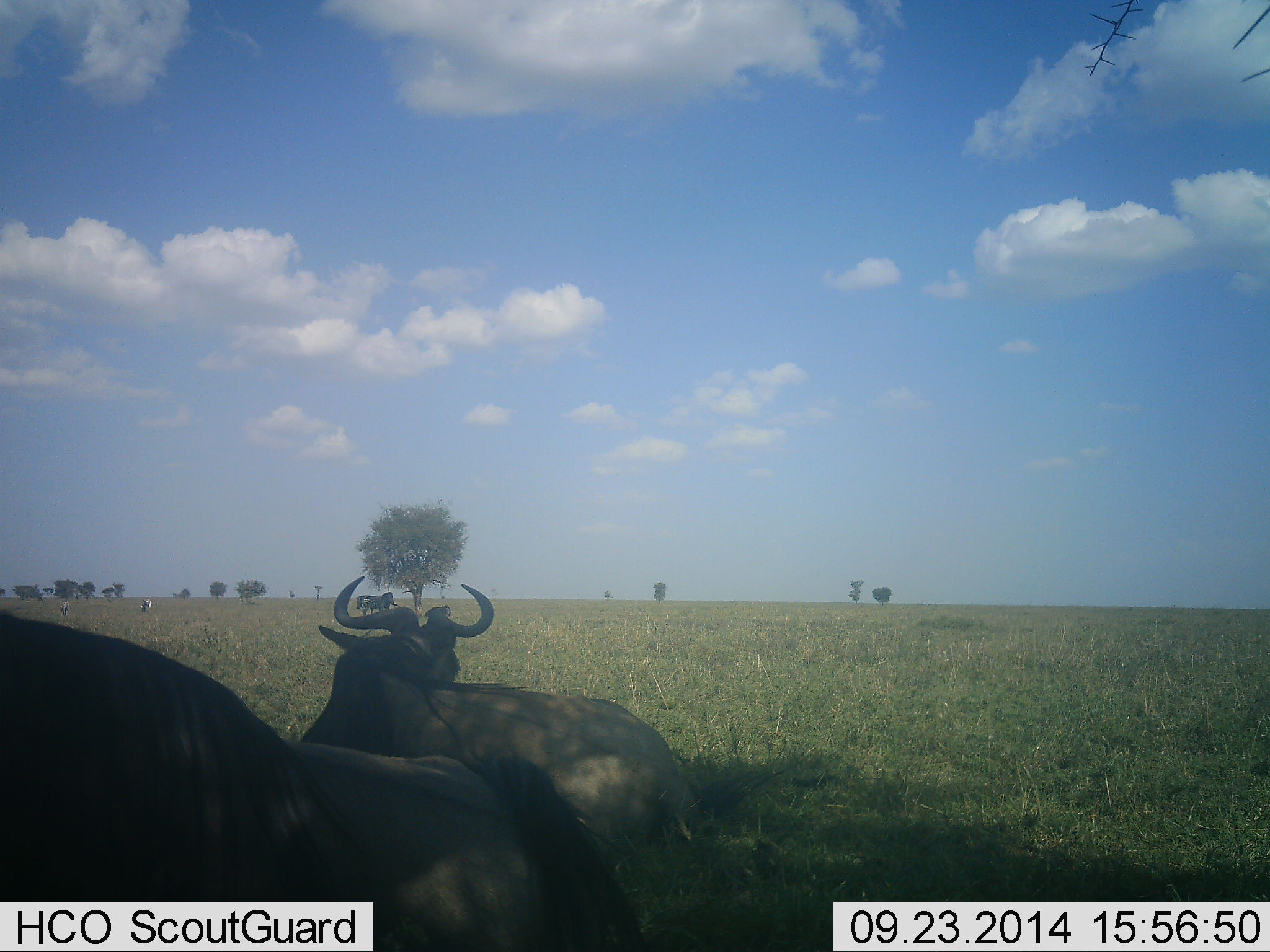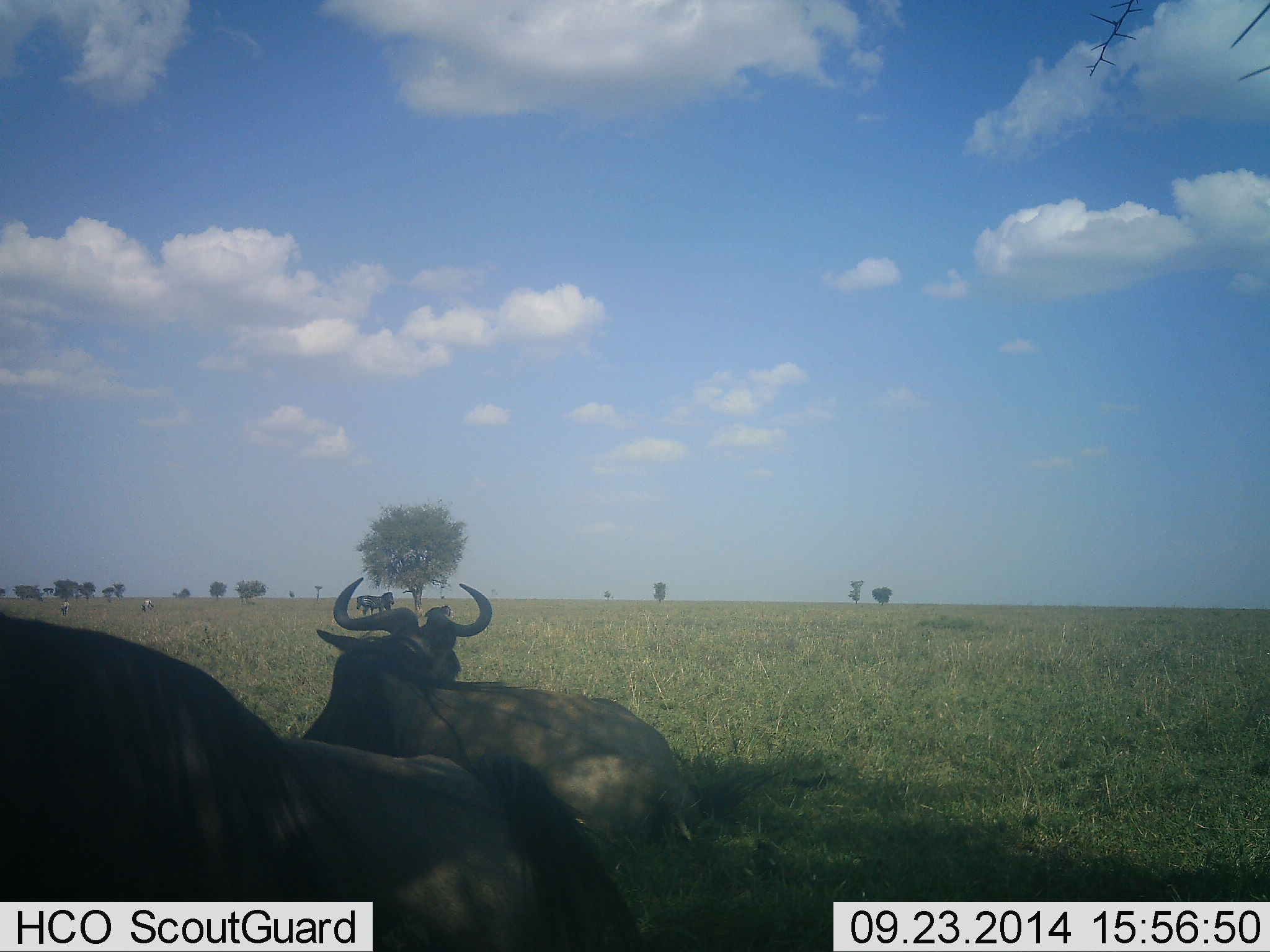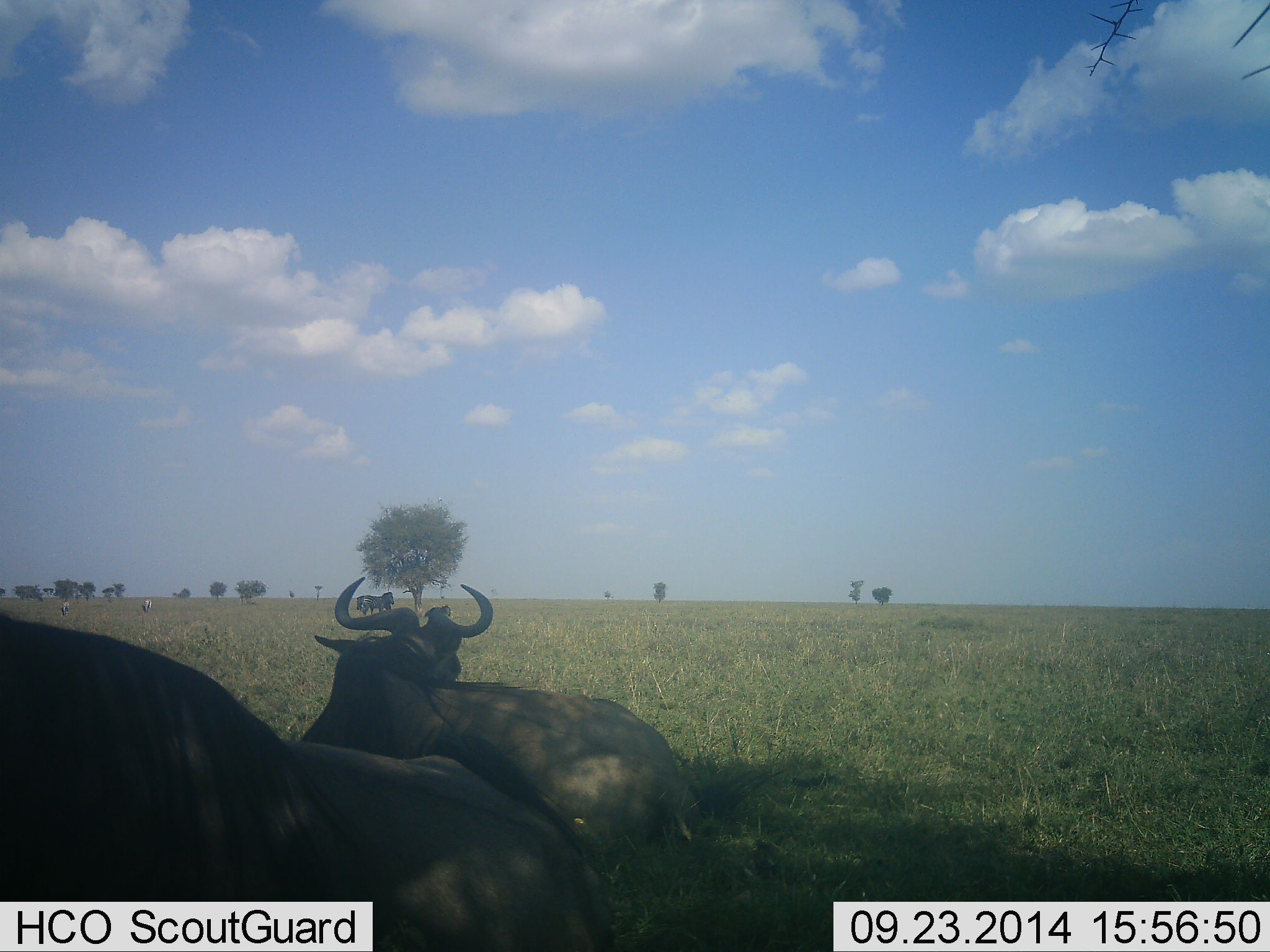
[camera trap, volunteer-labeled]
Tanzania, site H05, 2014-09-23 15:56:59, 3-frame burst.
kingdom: Animalia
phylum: Chordata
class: Mammalia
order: Artiodactyla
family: Bovidae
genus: Connochaetes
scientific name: Connochaetes taurinus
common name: blue wildebeest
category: wildebeest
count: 3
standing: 14%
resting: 100%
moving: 0%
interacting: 0%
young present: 0%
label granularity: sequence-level